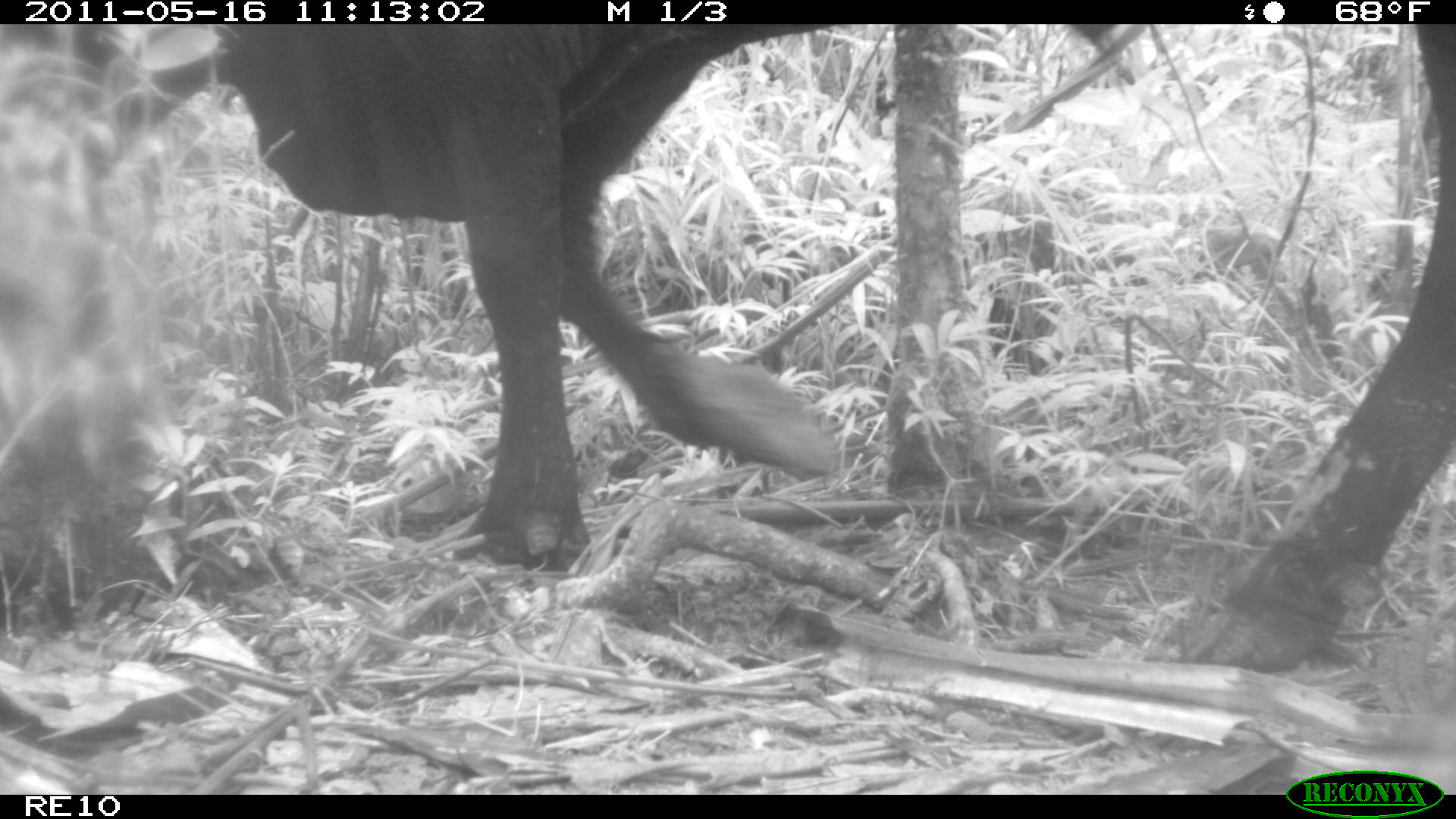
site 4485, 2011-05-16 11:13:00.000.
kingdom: Animalia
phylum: Chordata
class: Mammalia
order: Artiodactyla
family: Bovidae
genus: Bos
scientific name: Bos taurus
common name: domestic cattle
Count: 4.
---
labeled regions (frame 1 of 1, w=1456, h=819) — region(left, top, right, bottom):
bos taurus: region(71, 24, 1456, 670)